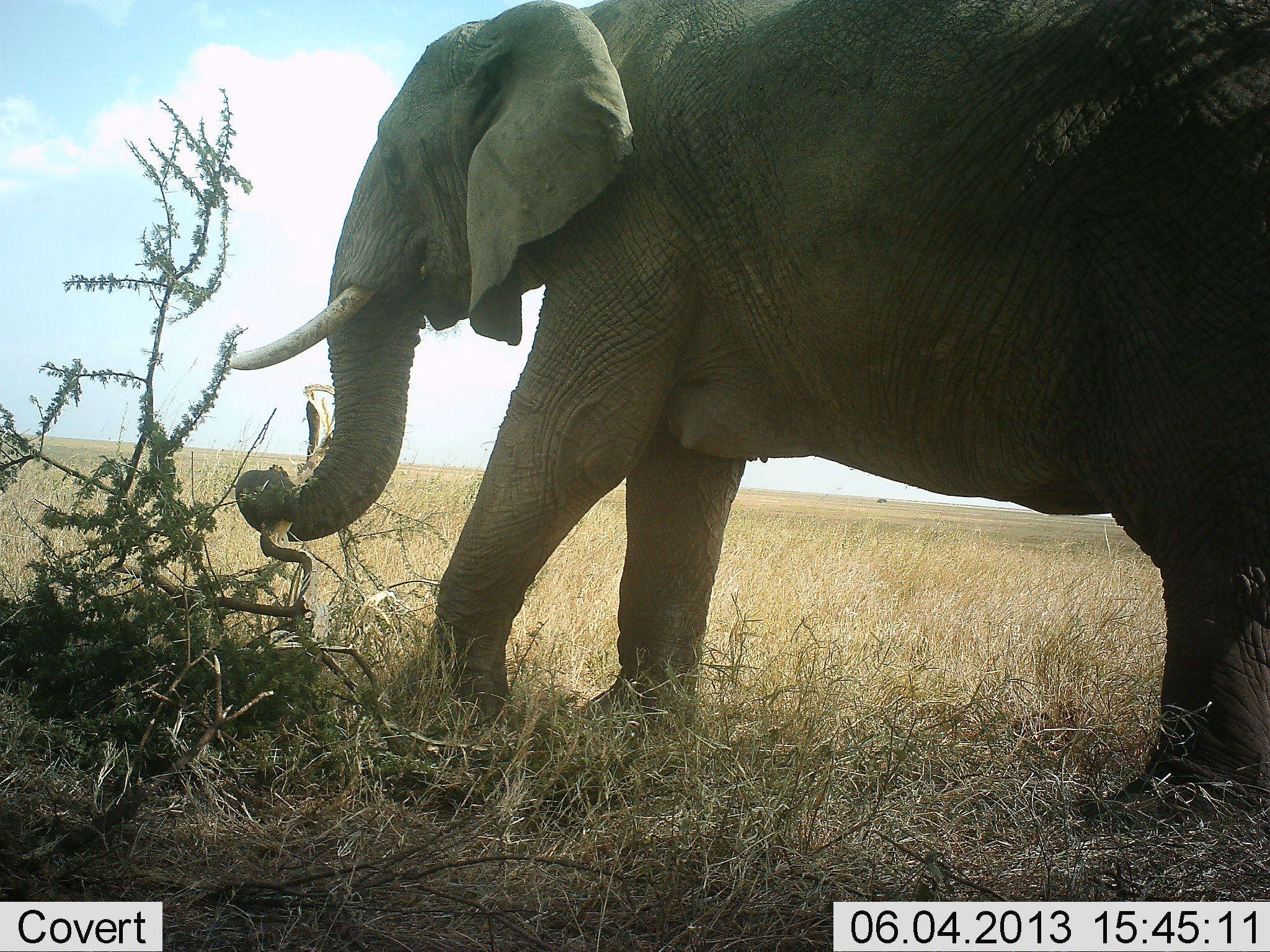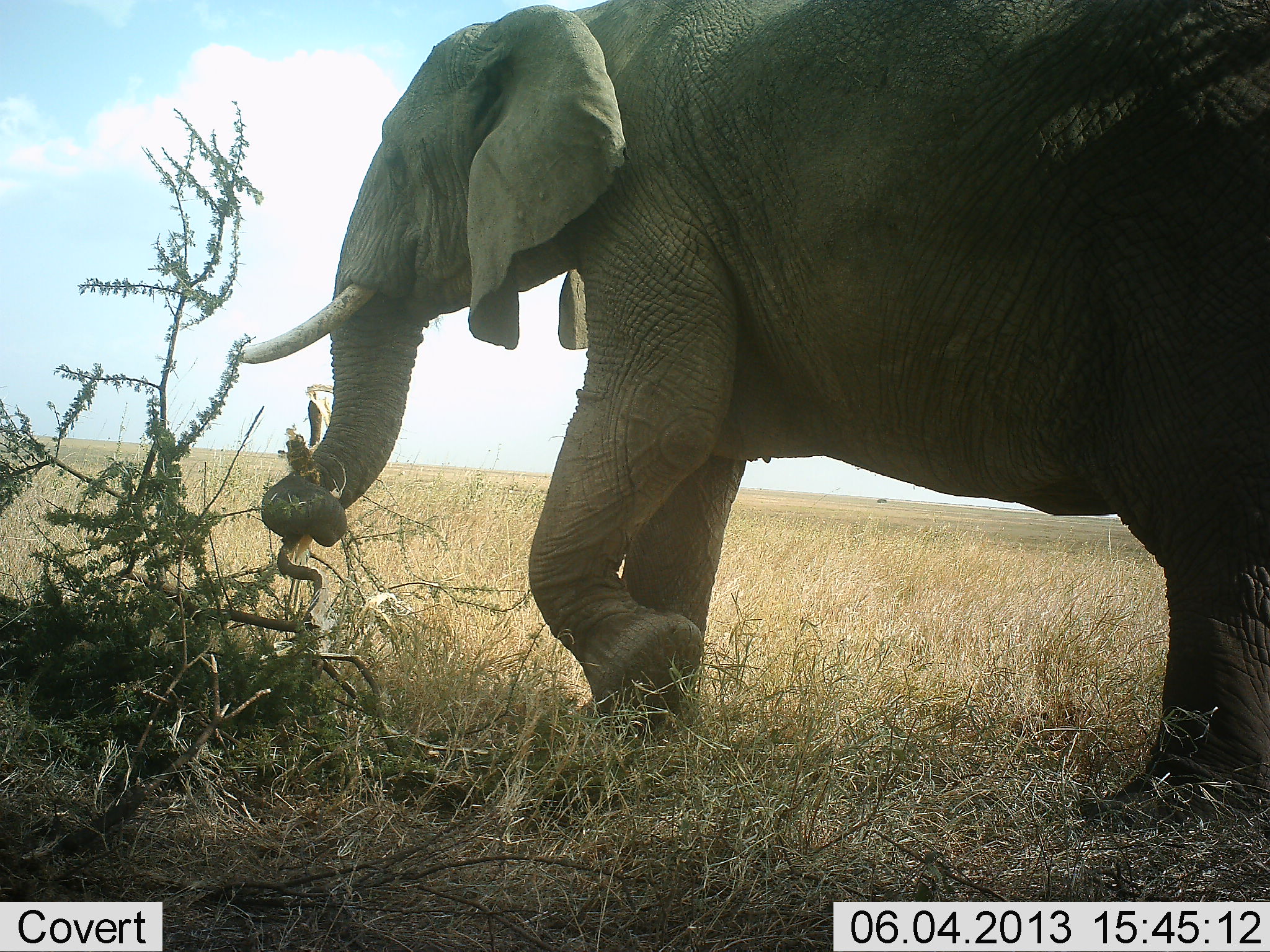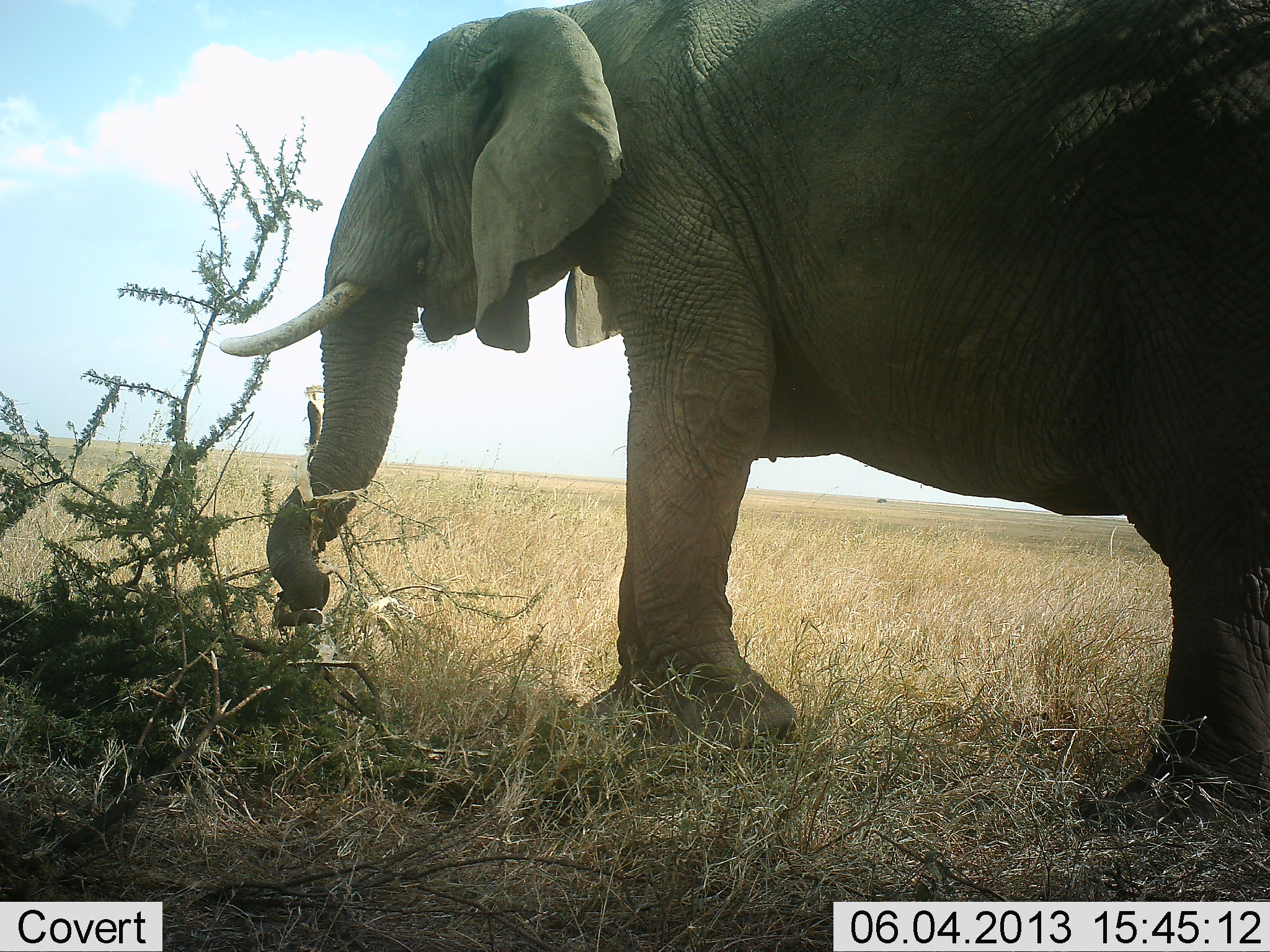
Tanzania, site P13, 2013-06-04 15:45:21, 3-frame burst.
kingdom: Animalia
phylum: Chordata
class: Mammalia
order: Proboscidea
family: Elephantidae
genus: Loxodonta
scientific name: Loxodonta africana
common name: african bush elephant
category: elephant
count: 1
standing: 40%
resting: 0%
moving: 10%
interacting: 0%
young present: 0%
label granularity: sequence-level